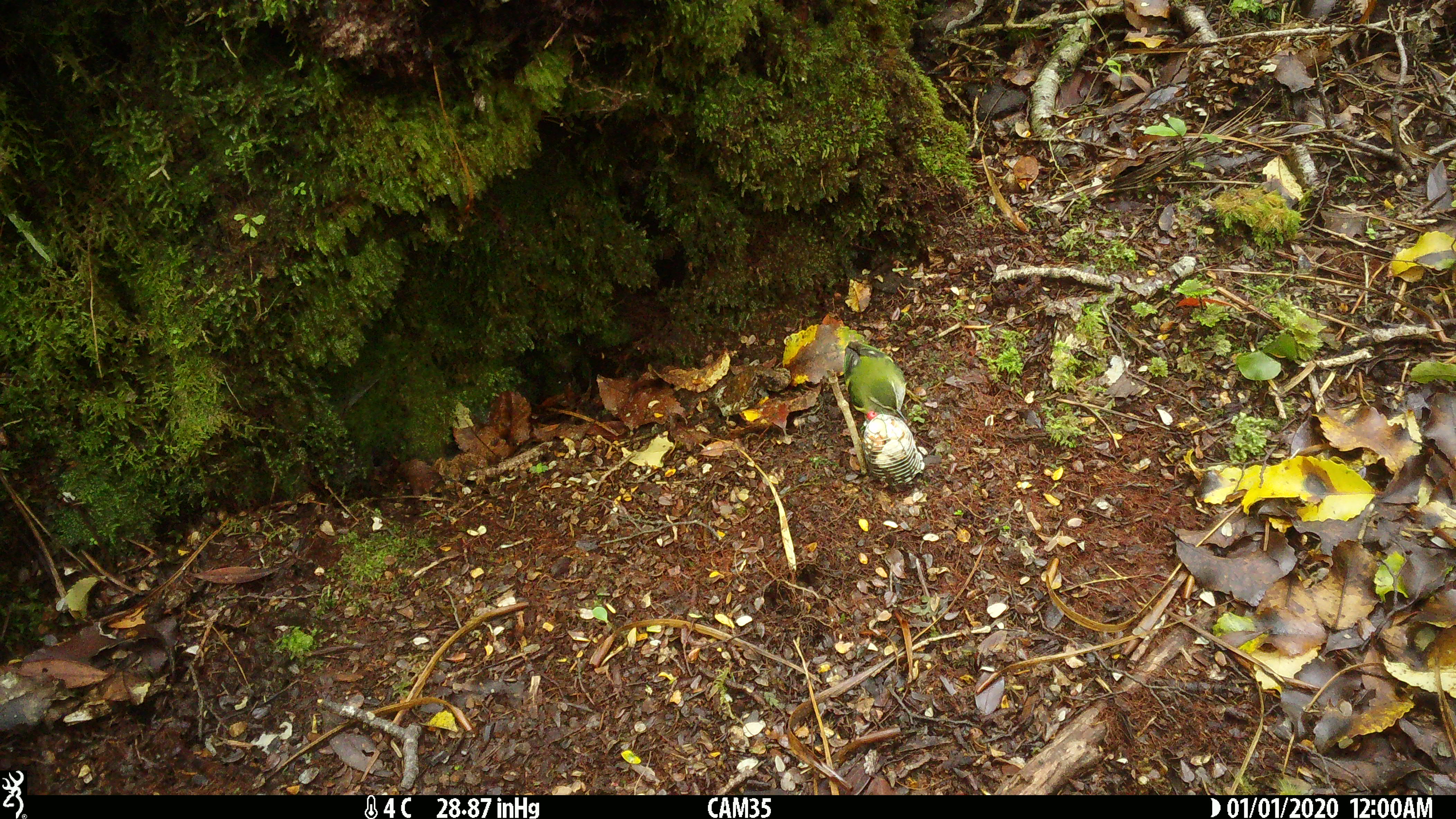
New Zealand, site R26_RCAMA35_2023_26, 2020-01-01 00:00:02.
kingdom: Animalia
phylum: Chordata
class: Aves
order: Passeriformes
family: Acanthisittidae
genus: Acanthisitta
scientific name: Acanthisitta chloris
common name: rifleman